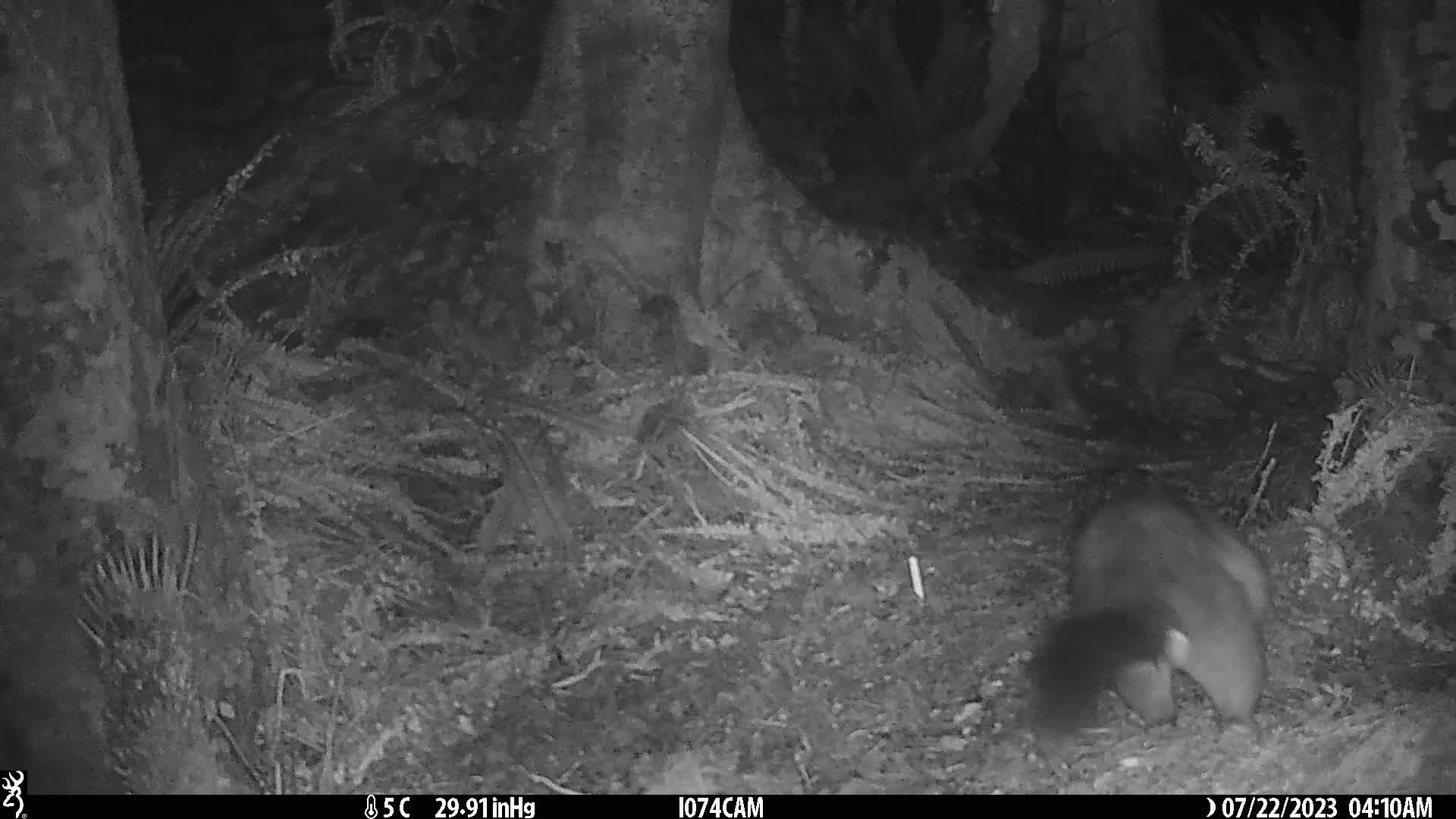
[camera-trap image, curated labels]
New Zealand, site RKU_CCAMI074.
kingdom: Animalia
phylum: Chordata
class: Mammalia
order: Diprotodontia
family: Phalangeridae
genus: Trichosurus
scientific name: Trichosurus vulpecula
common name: common brushtail possum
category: possum